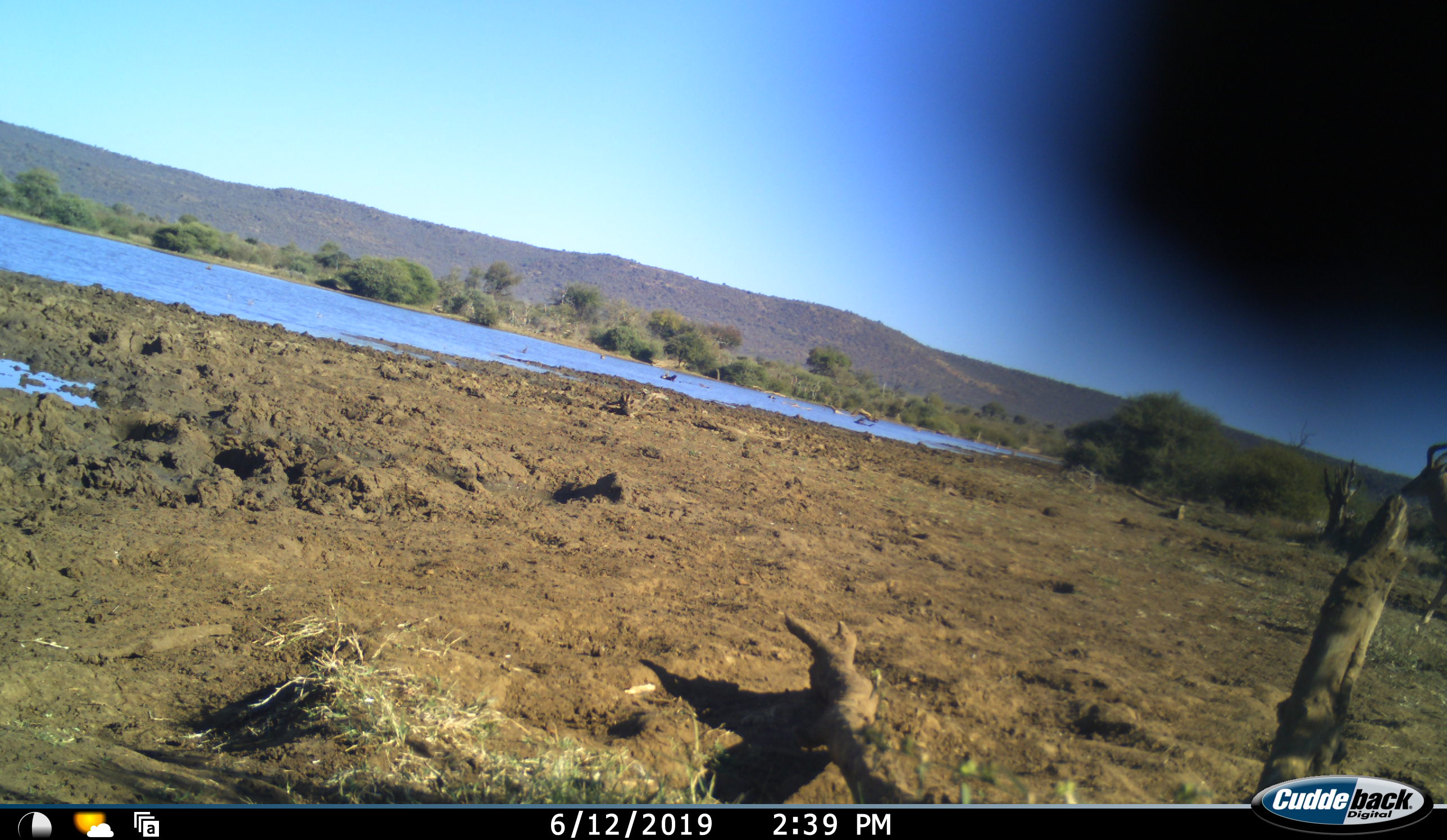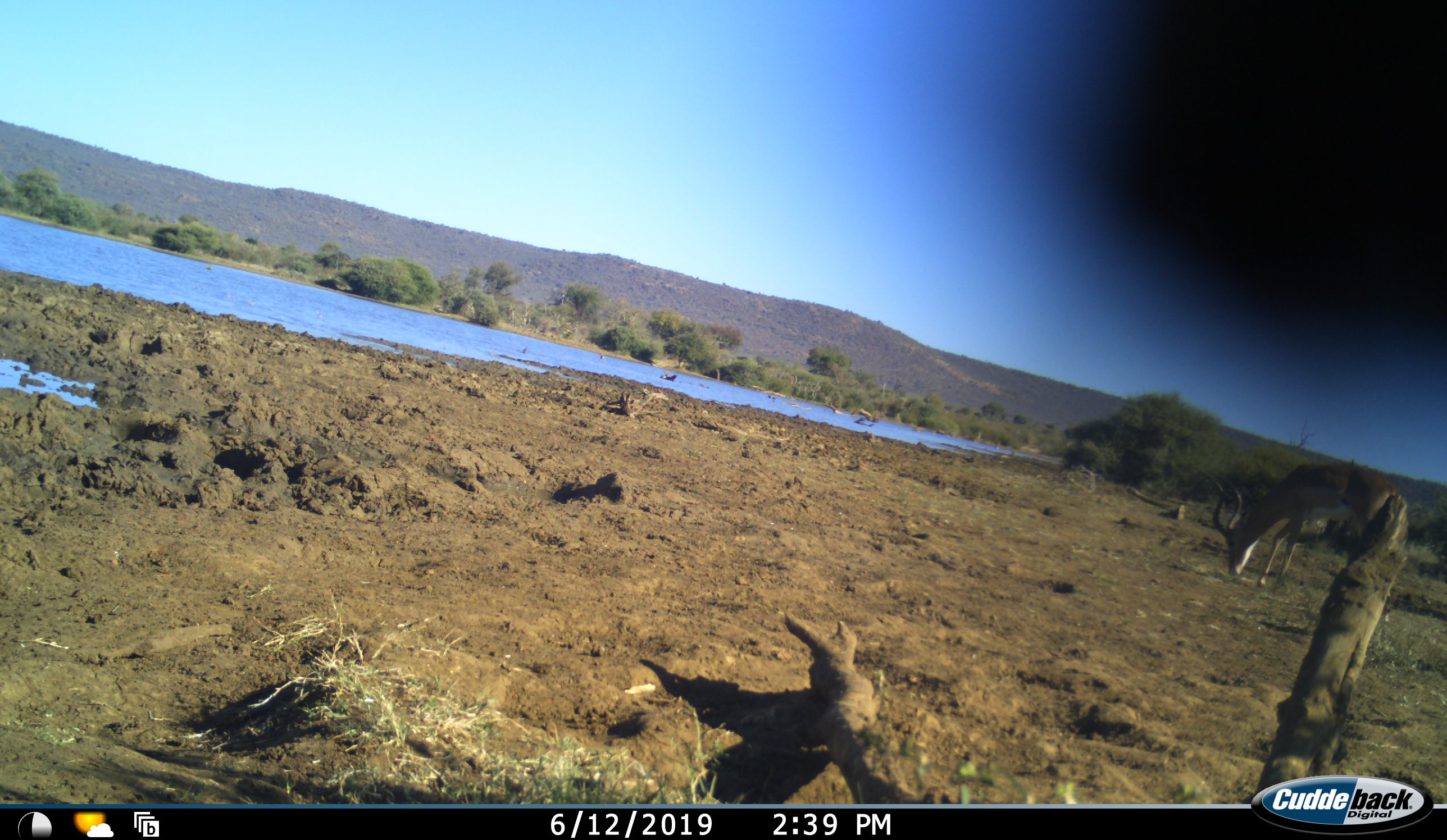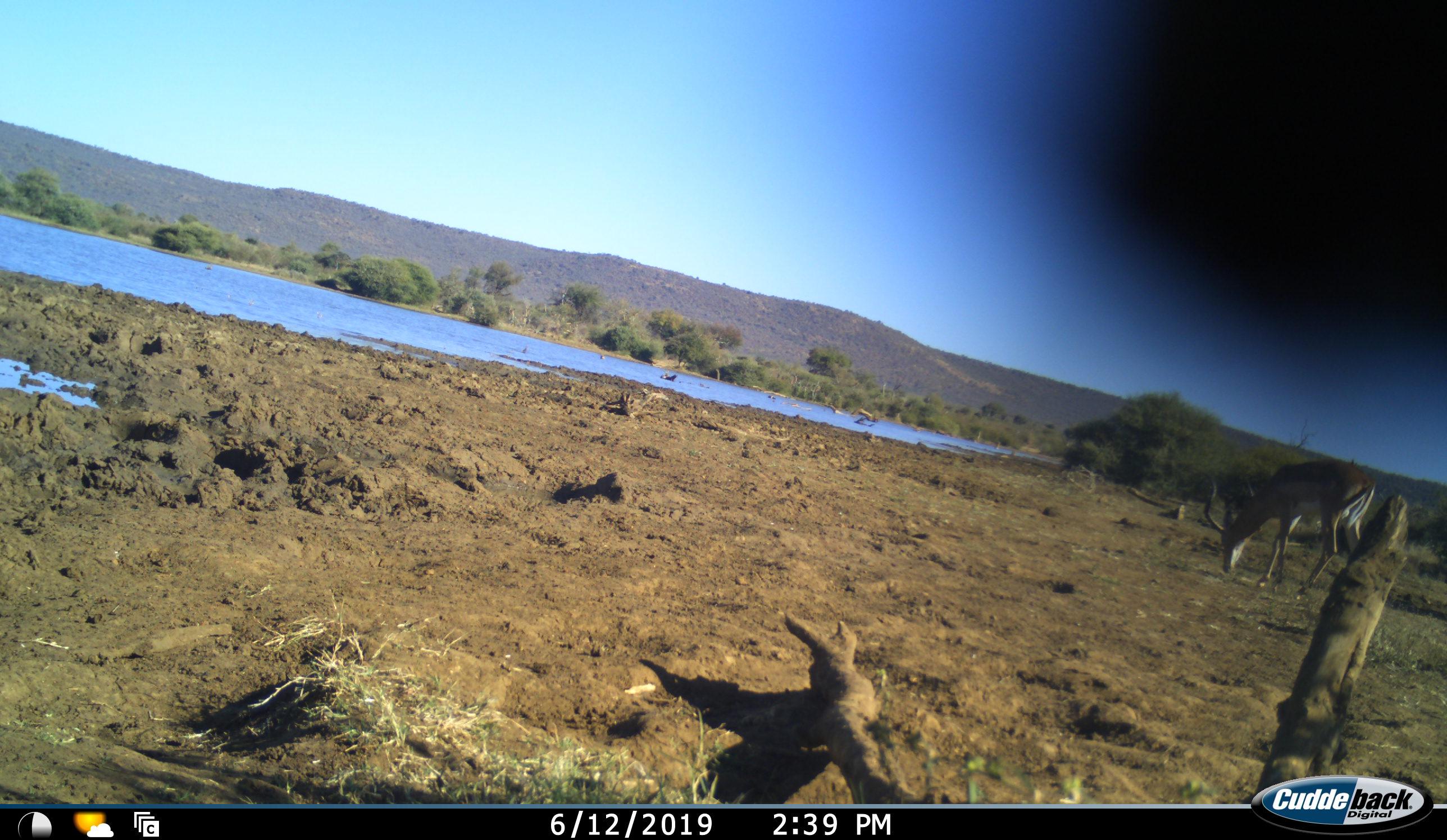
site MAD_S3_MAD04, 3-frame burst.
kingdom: Animalia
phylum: Chordata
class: Mammalia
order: Artiodactyla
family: Bovidae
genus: Aepyceros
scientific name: Aepyceros melampus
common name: impala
Impala (Aepyceros melampus), count 1. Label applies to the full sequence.